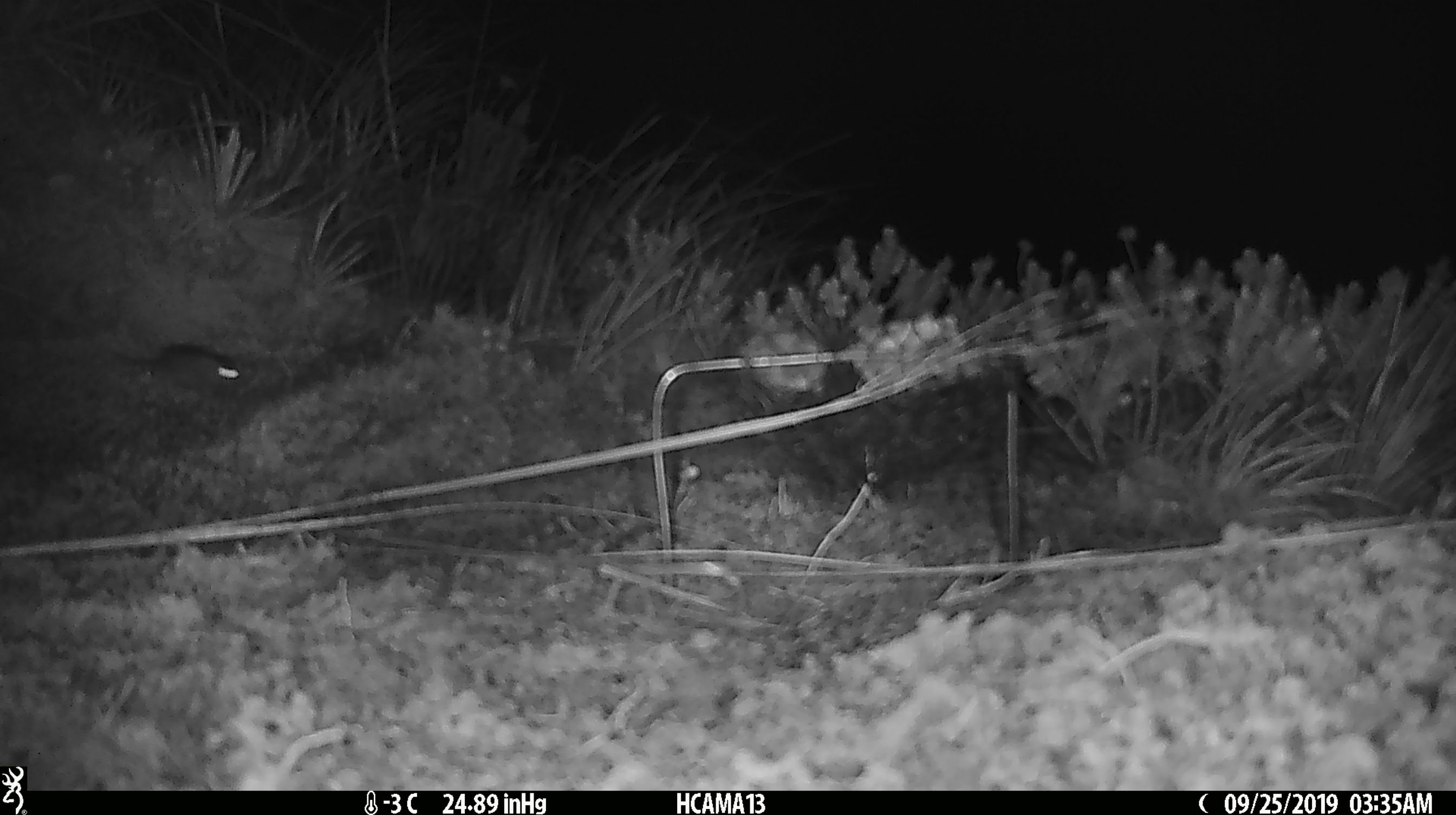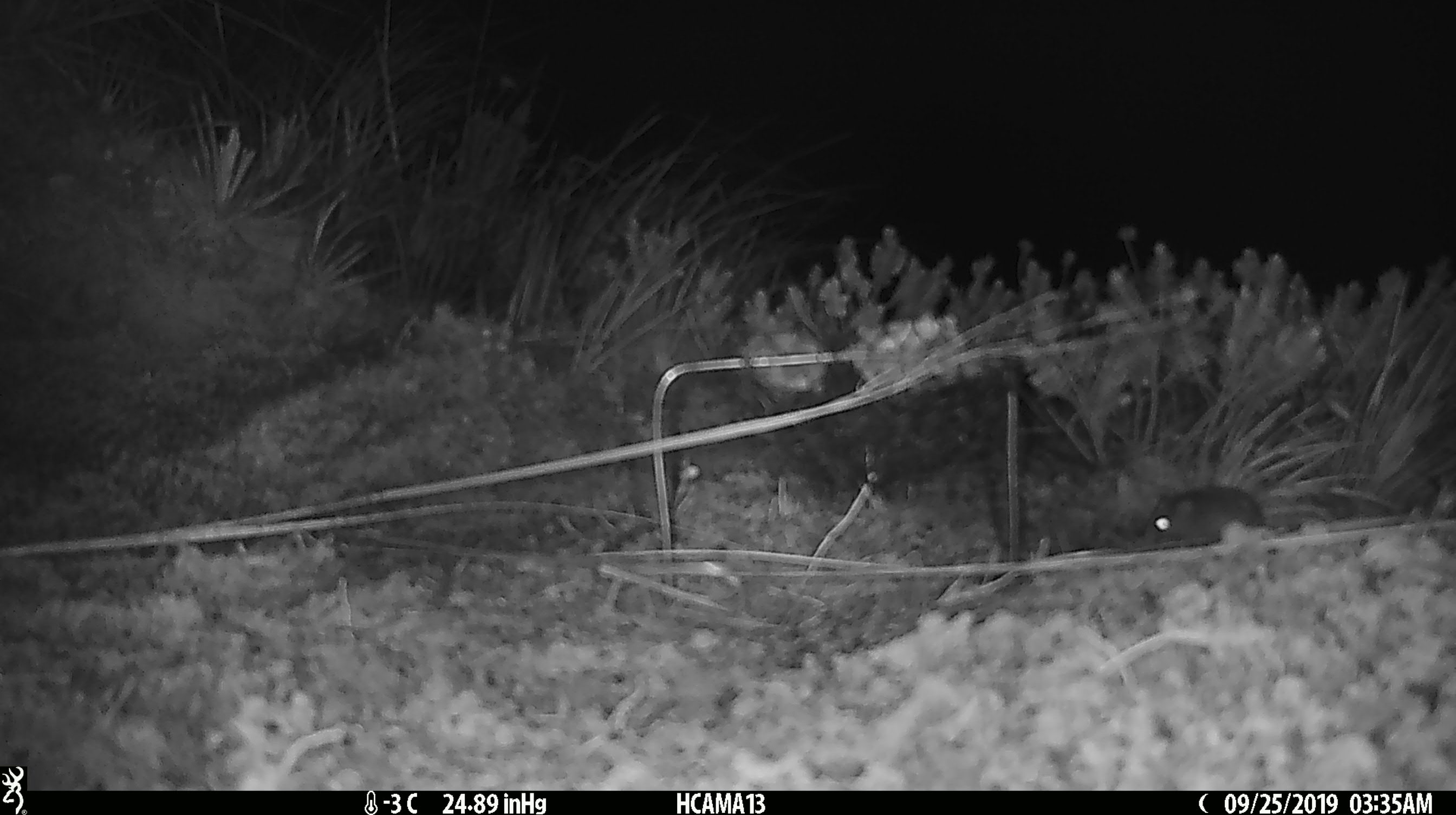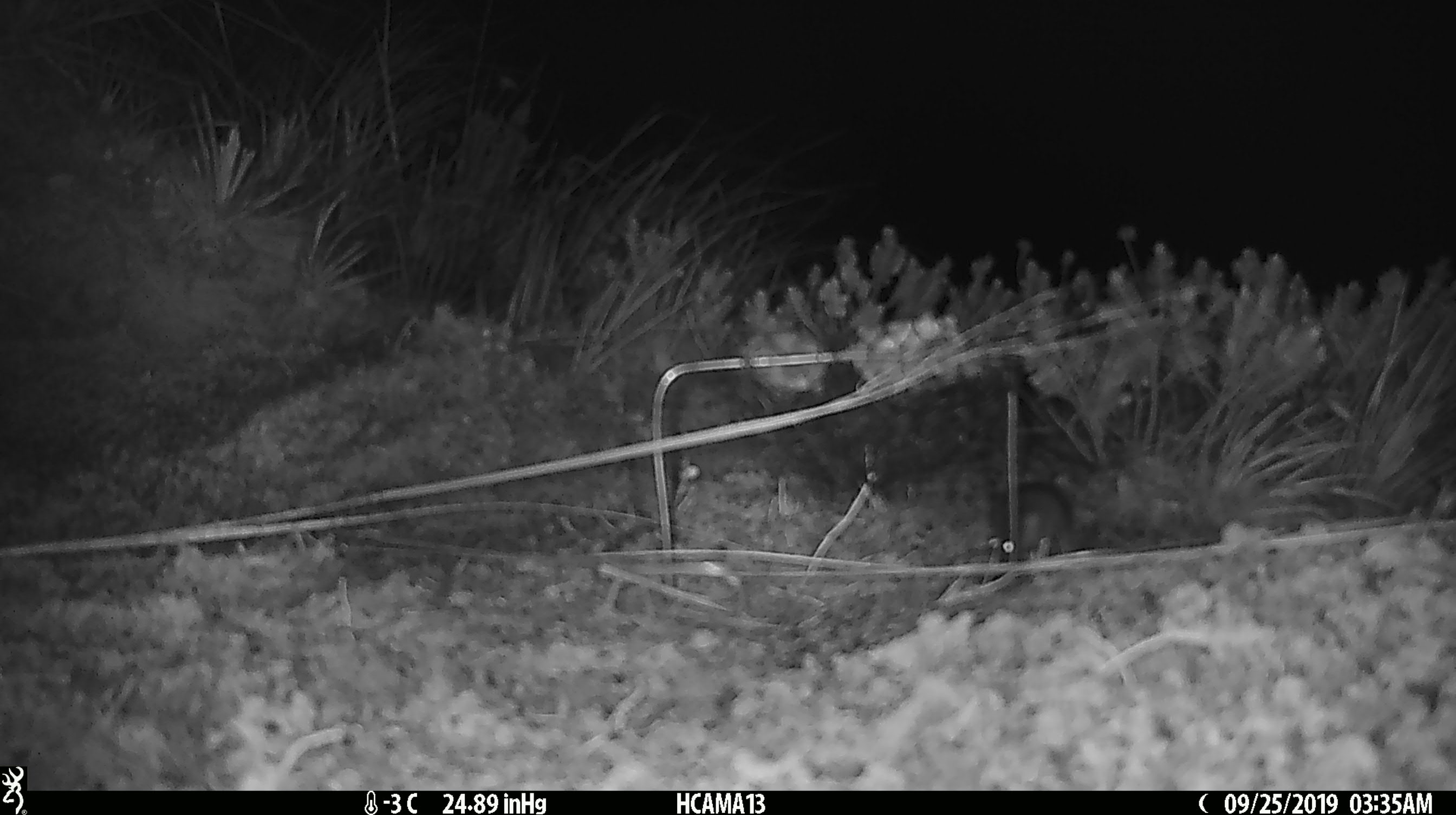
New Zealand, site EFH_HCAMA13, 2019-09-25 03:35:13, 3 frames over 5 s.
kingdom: Animalia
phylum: Chordata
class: Mammalia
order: Rodentia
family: Muridae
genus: Mus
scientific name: Mus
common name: mouse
Mouse (Mus).